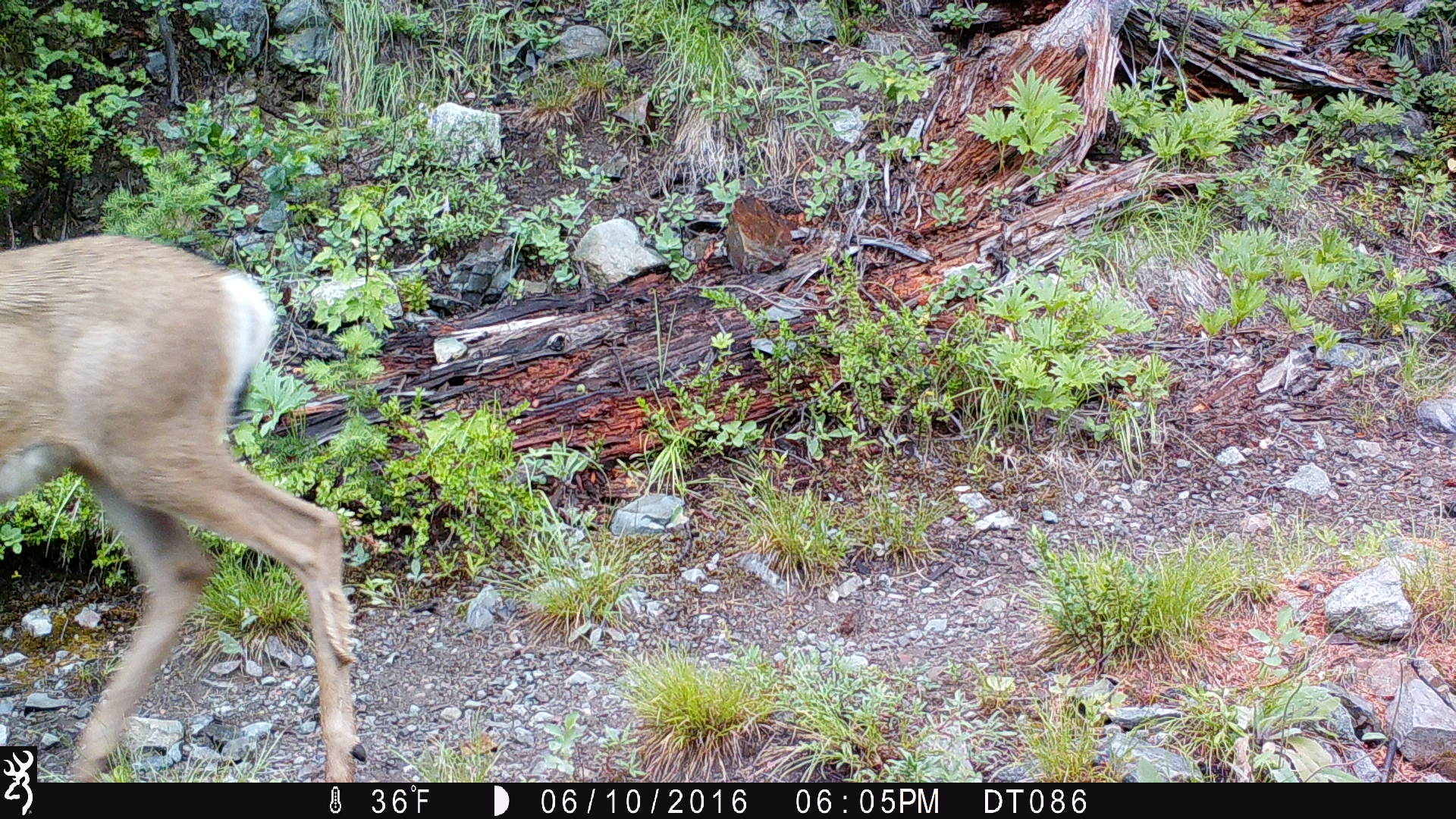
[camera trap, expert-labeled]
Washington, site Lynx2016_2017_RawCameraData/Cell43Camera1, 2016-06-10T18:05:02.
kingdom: Animalia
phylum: Chordata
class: Mammalia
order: Artiodactyla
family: Cervidae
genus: Odocoileus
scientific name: Odocoileus hemionus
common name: mule deer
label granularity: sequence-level